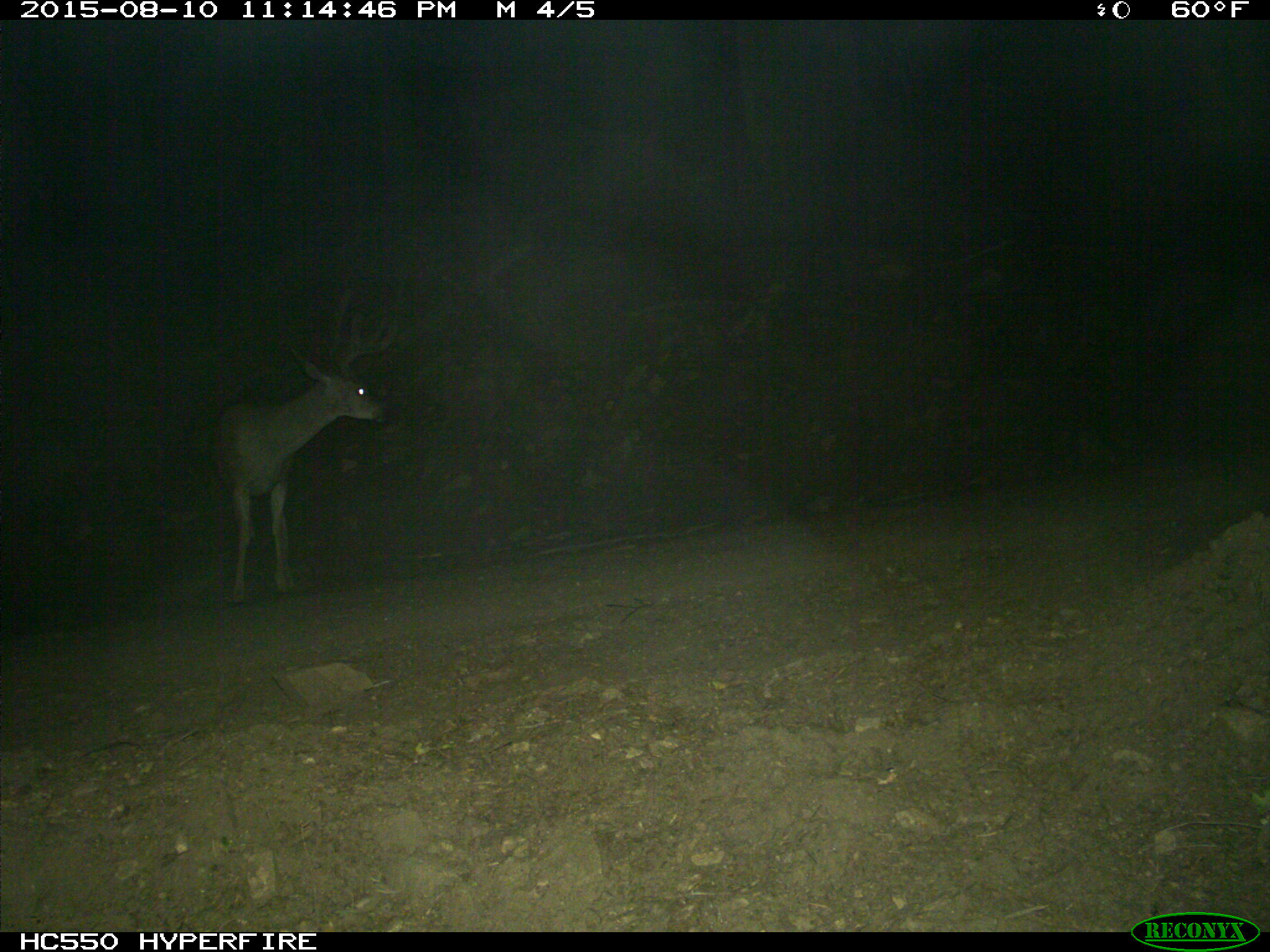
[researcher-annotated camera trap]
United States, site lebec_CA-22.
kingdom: Animalia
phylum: Chordata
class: Mammalia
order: Artiodactyla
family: Cervidae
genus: Odocoileus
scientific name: Odocoileus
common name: deer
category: unidentified deer